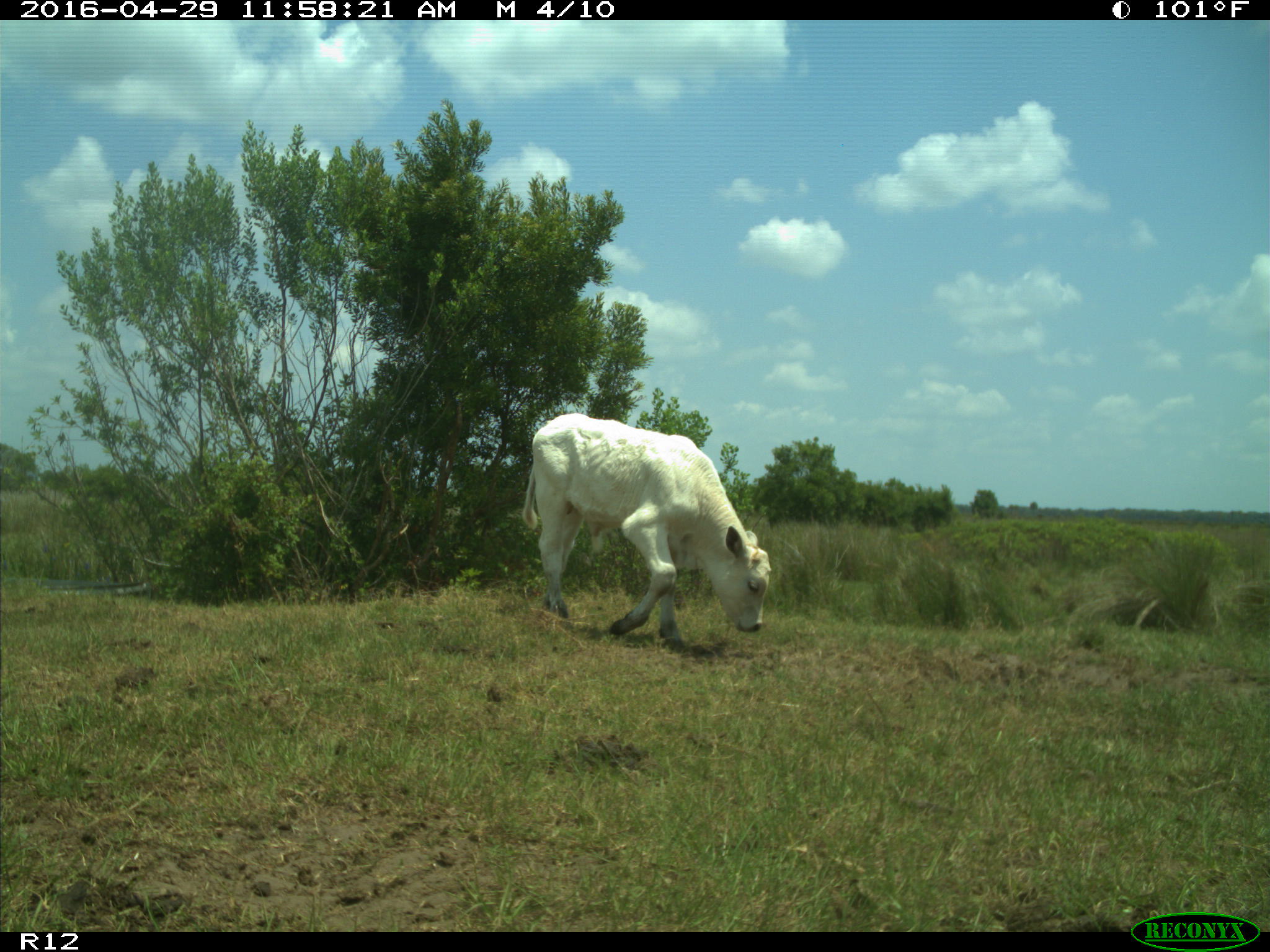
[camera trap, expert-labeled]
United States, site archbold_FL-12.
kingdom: Animalia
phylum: Chordata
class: Mammalia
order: Artiodactyla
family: Bovidae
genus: Bos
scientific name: Bos taurus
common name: domestic cow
Bos taurus (domestic cow).